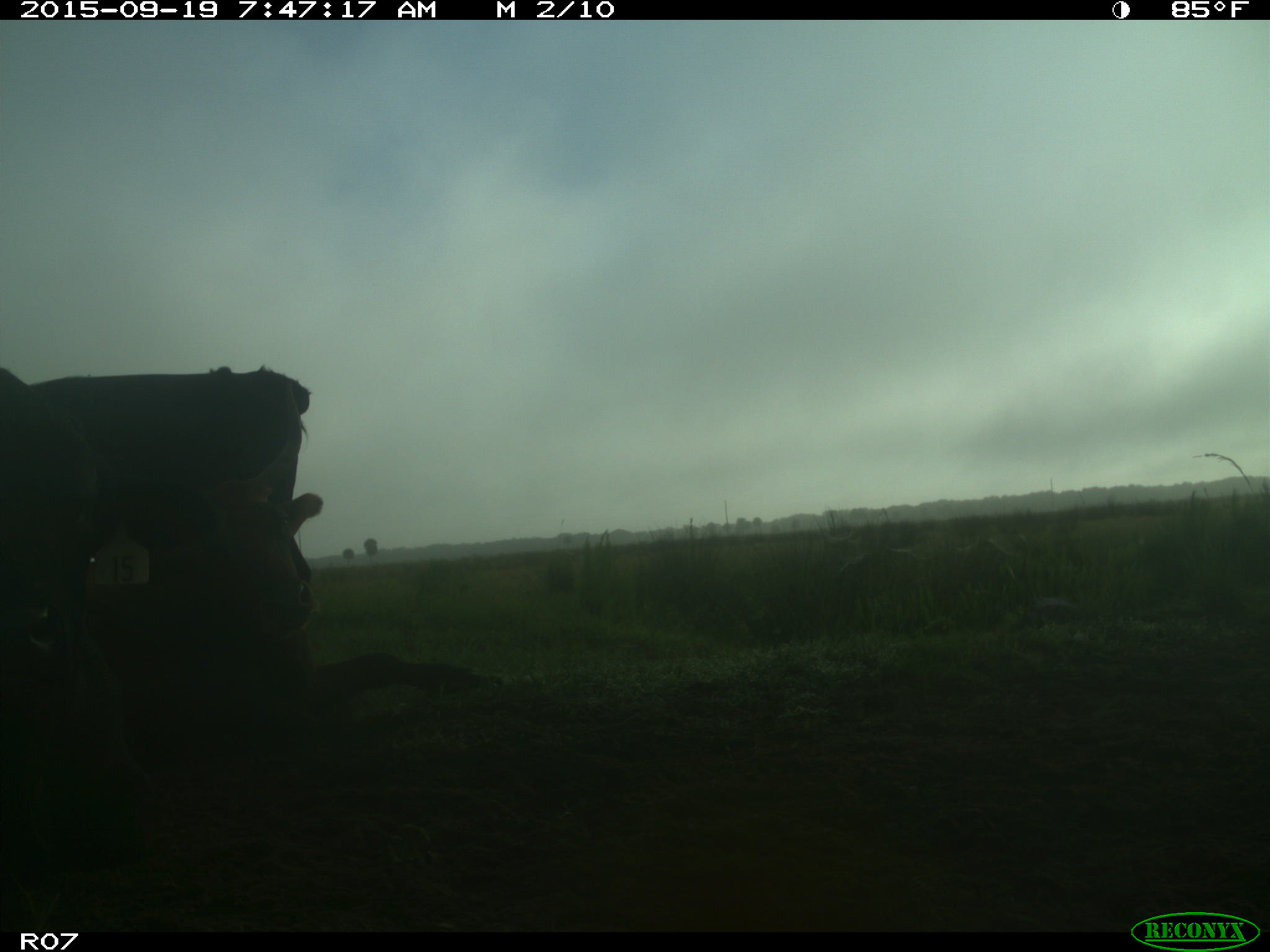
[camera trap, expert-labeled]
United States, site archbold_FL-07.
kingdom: Animalia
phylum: Chordata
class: Mammalia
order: Artiodactyla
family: Bovidae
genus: Bos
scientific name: Bos taurus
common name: domestic cow